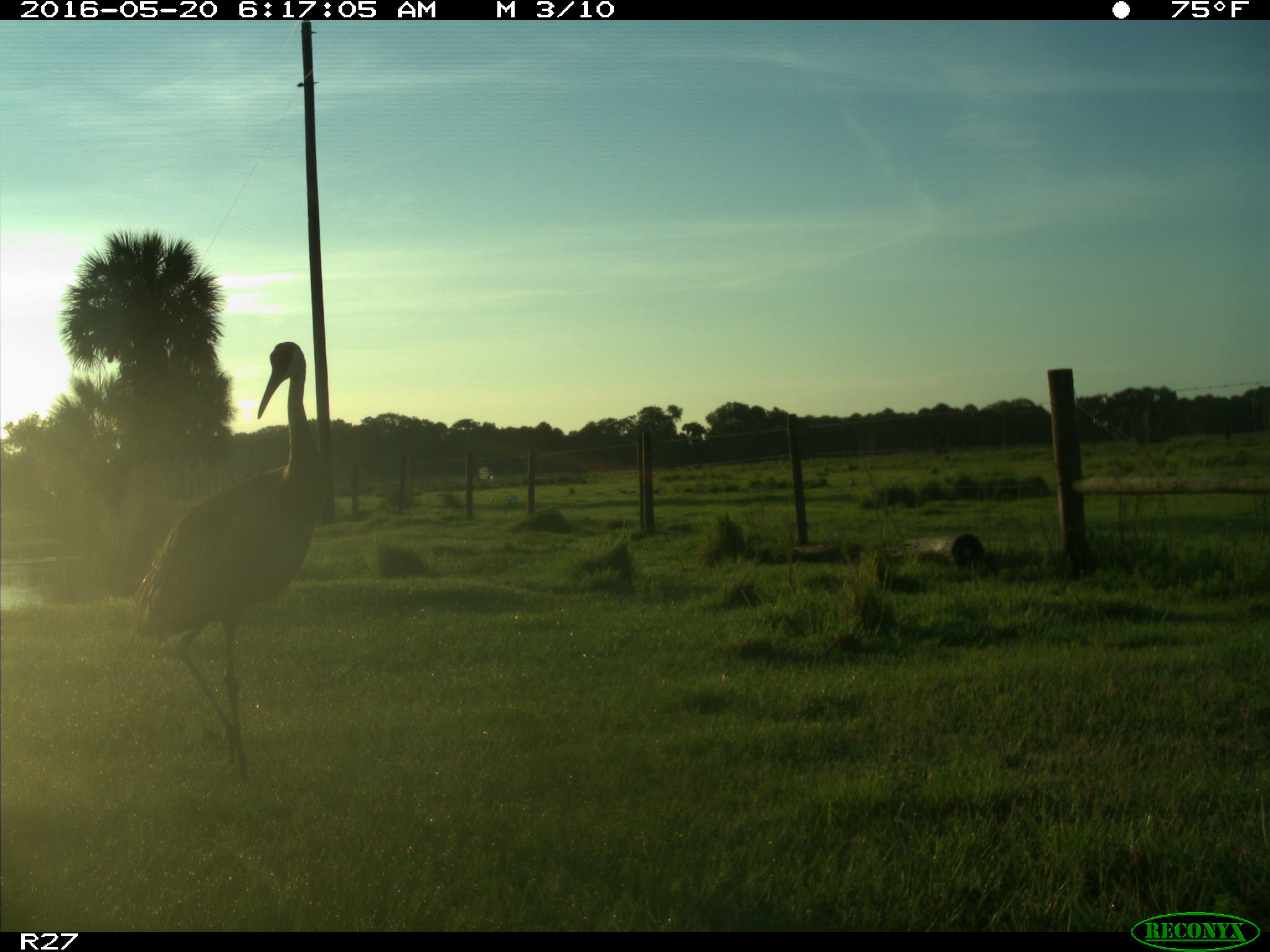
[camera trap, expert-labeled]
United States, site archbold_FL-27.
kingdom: Animalia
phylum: Chordata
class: Aves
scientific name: Aves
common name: birds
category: unidentified bird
Unidentified bird (birds) (Aves).